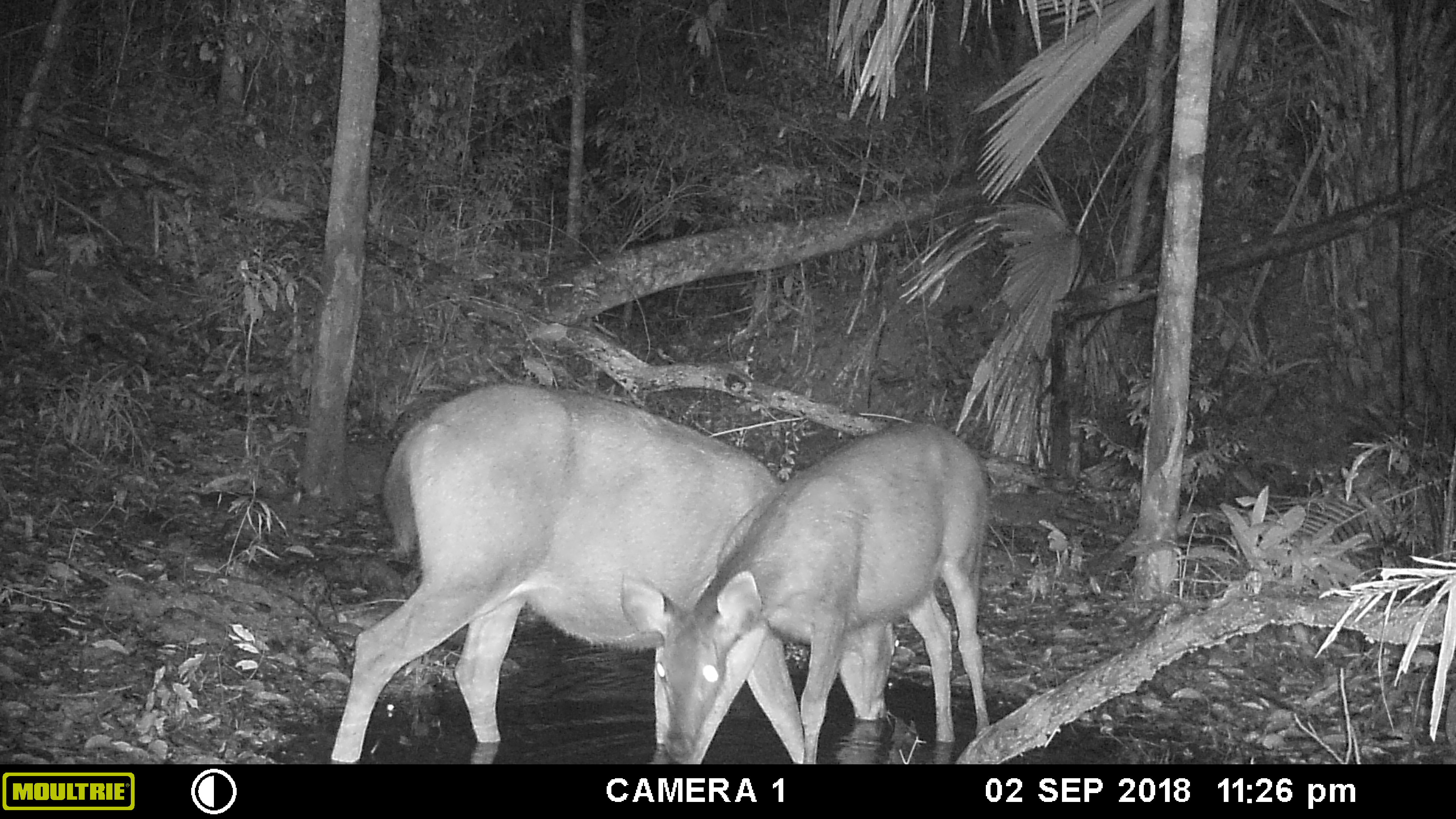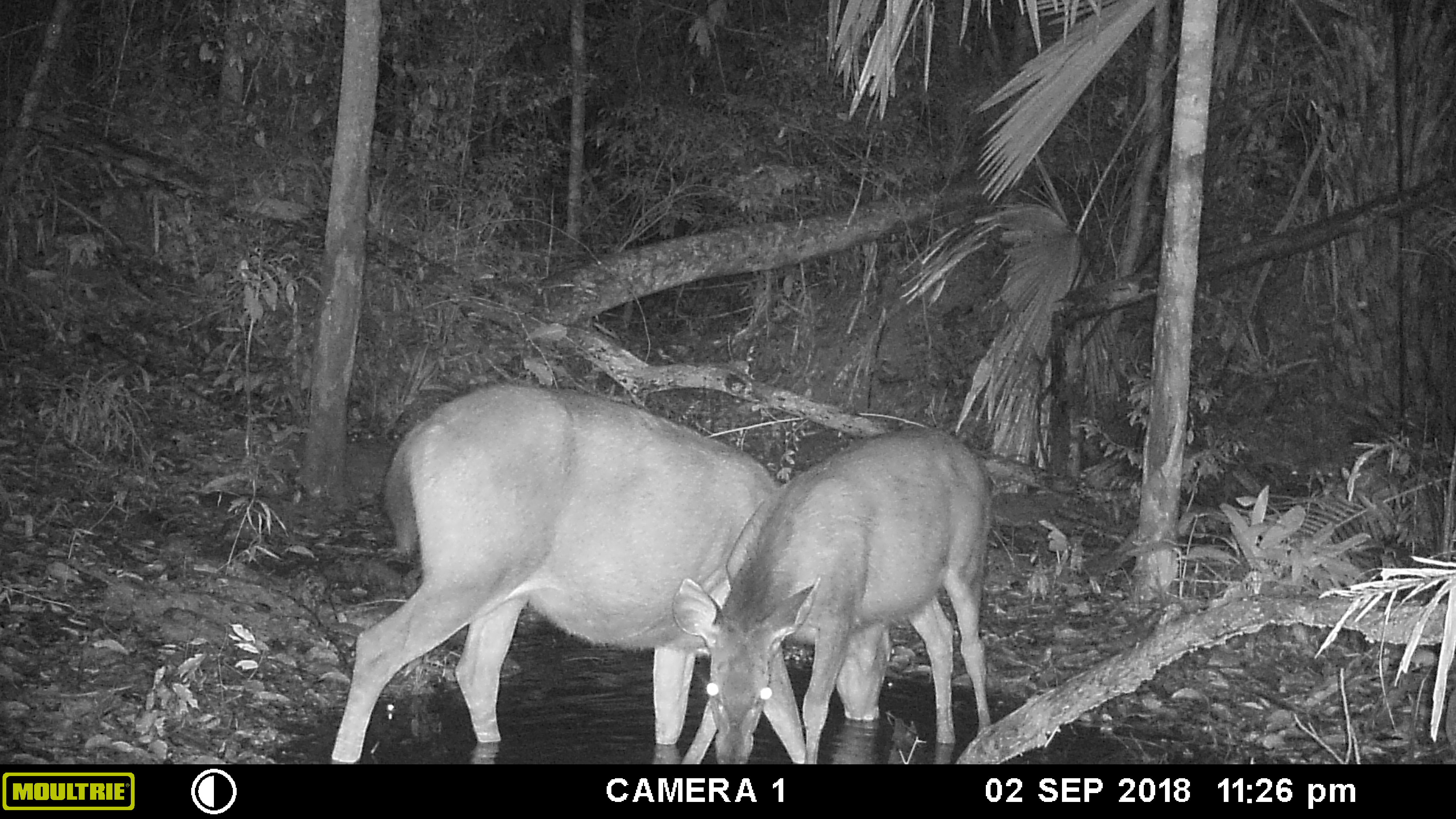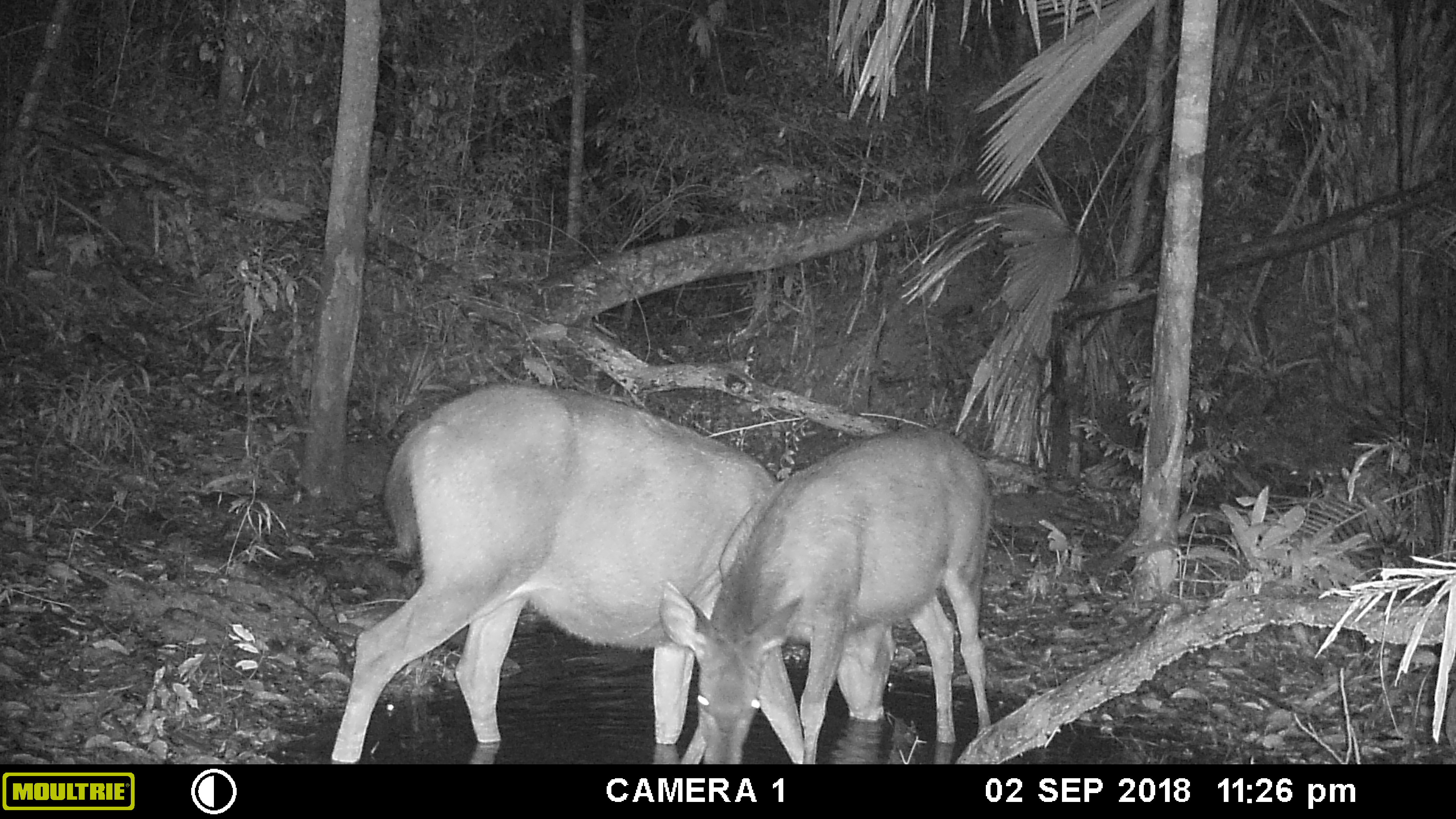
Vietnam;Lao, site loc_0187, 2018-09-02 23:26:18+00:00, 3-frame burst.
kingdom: Animalia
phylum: Chordata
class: Mammalia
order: Artiodactyla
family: Cervidae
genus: Rusa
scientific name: Rusa unicolor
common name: sambar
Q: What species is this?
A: Sambar (Rusa unicolor).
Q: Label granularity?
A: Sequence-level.